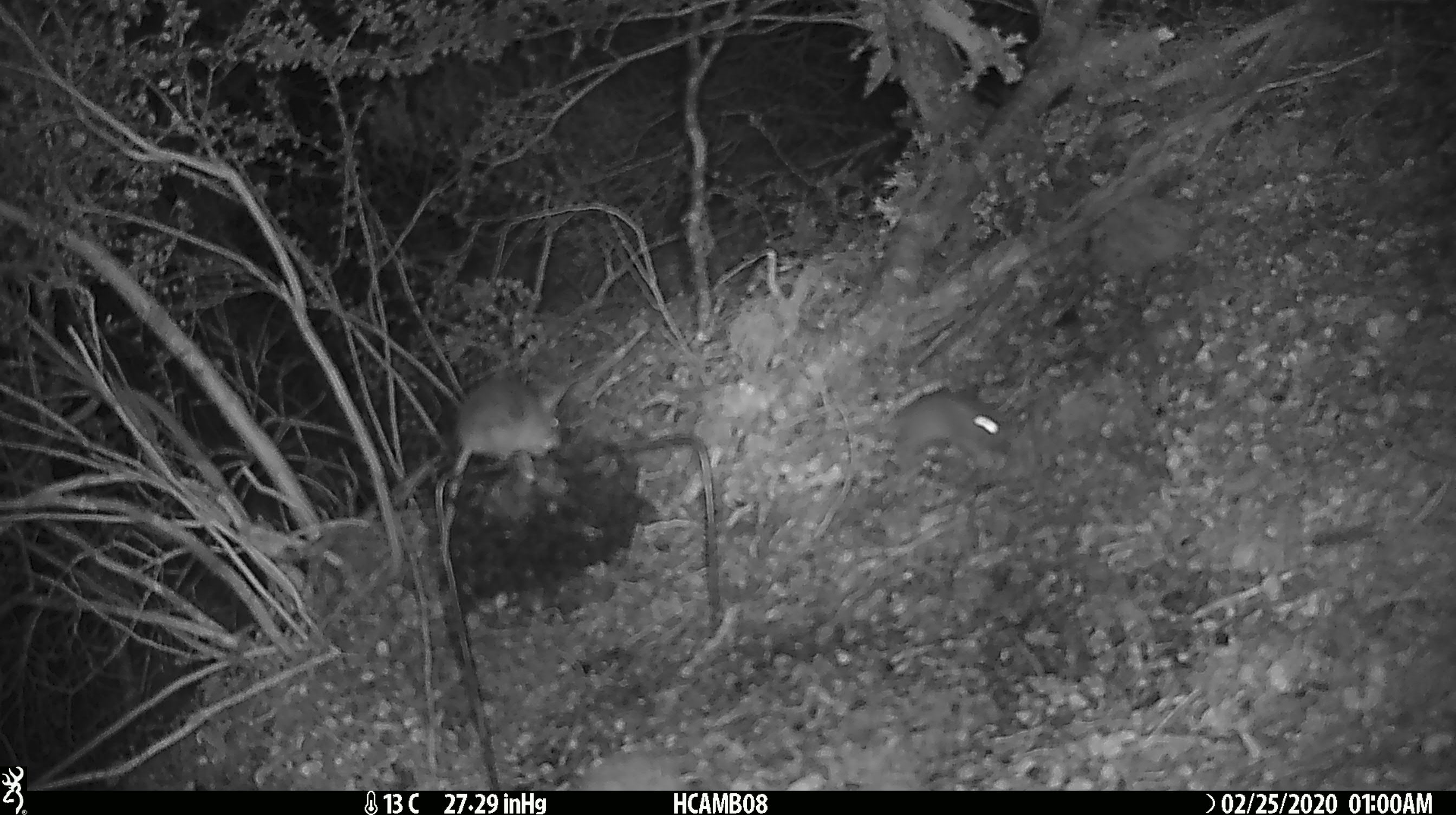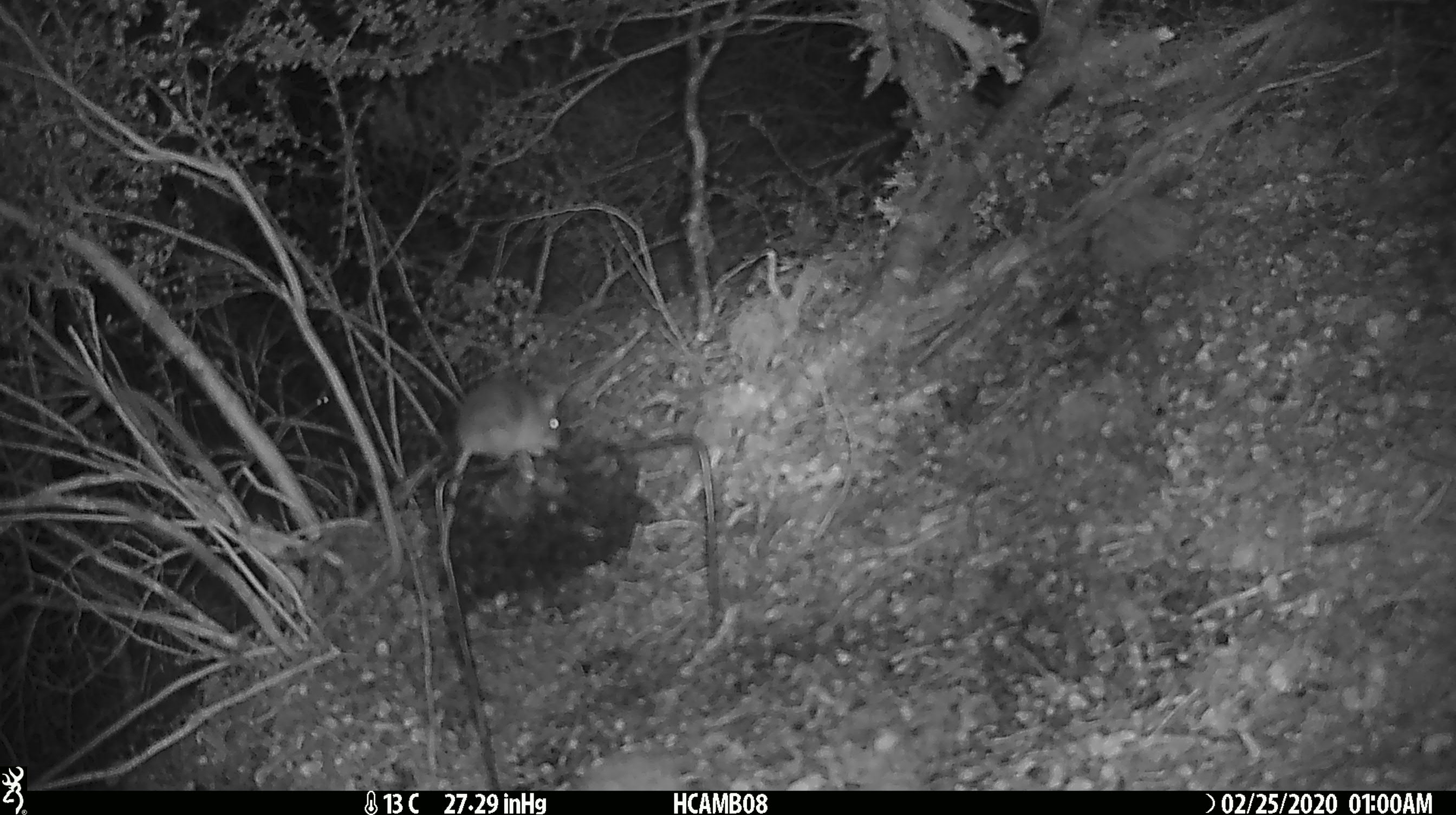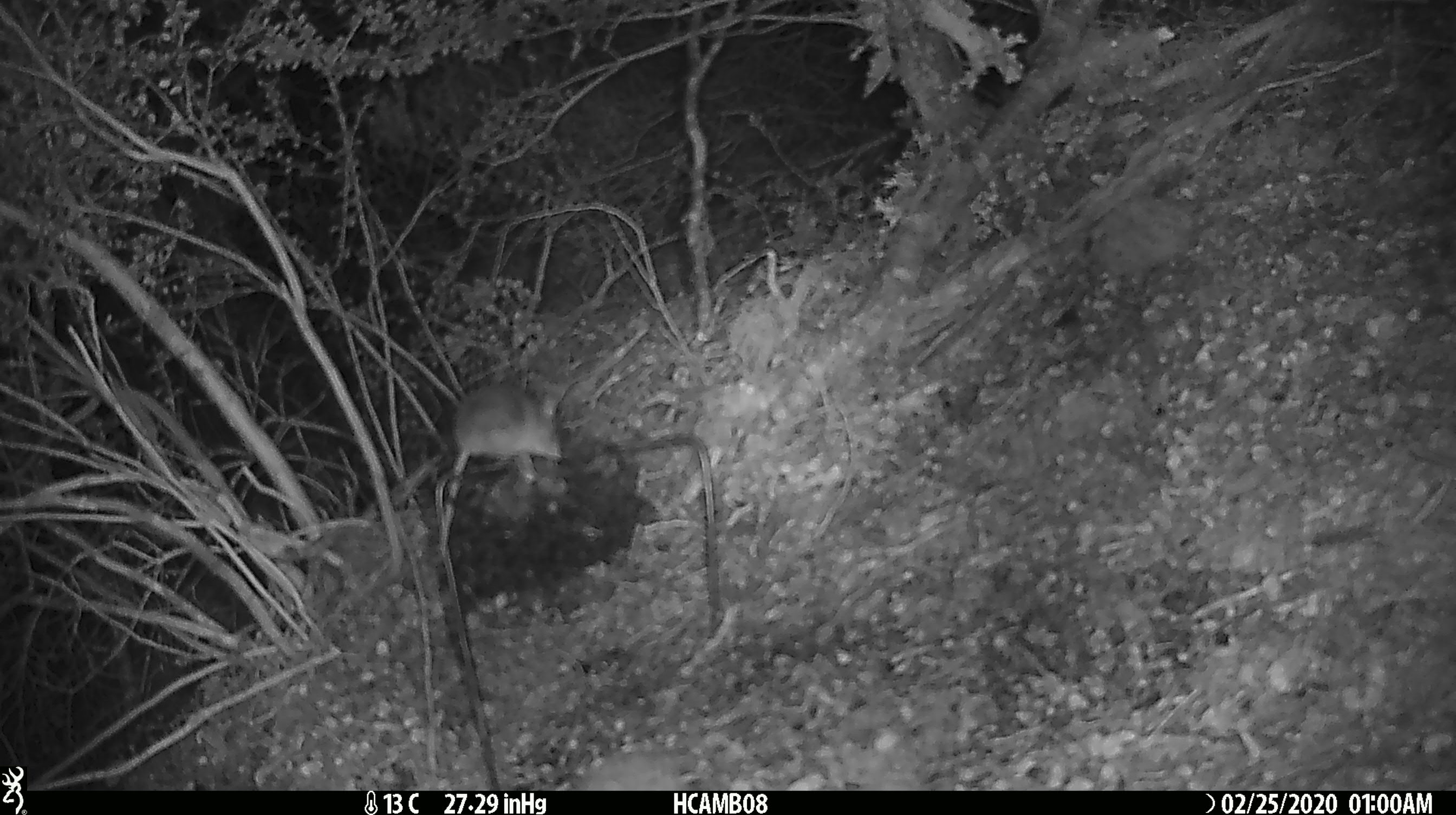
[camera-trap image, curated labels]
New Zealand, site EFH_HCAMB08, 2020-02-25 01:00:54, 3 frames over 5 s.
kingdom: Animalia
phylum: Chordata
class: Mammalia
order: Rodentia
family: Muridae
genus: Mus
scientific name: Mus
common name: mouse